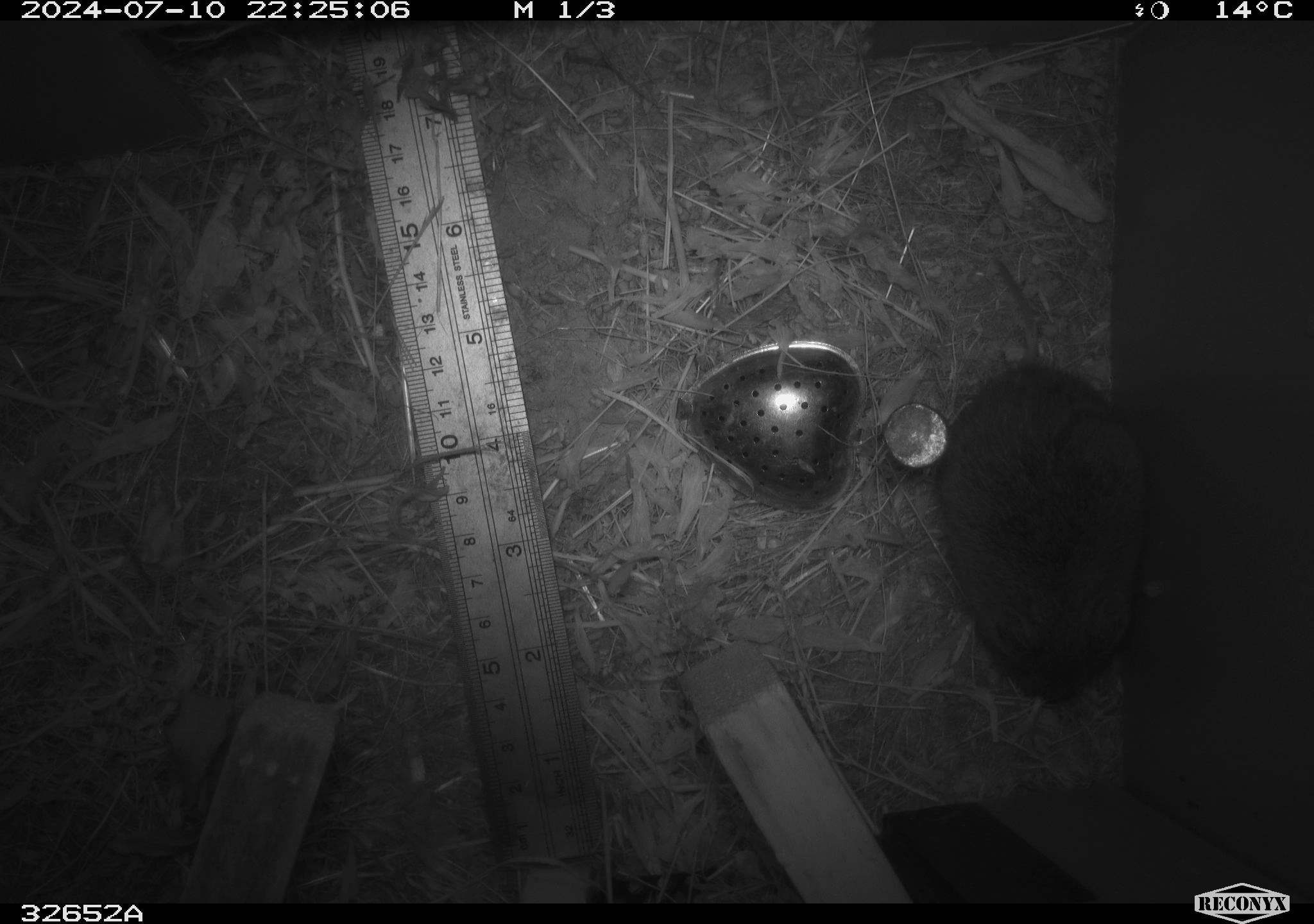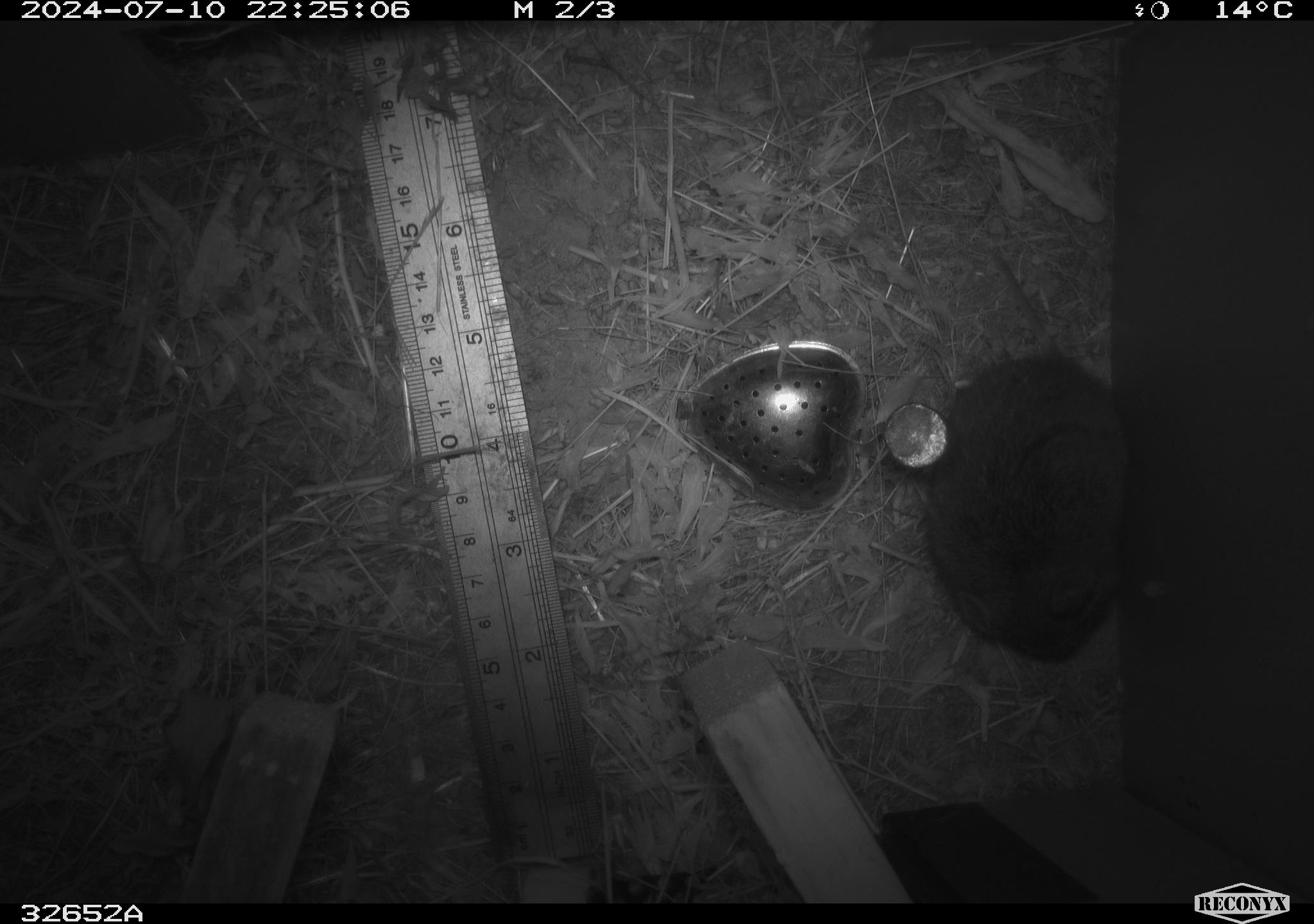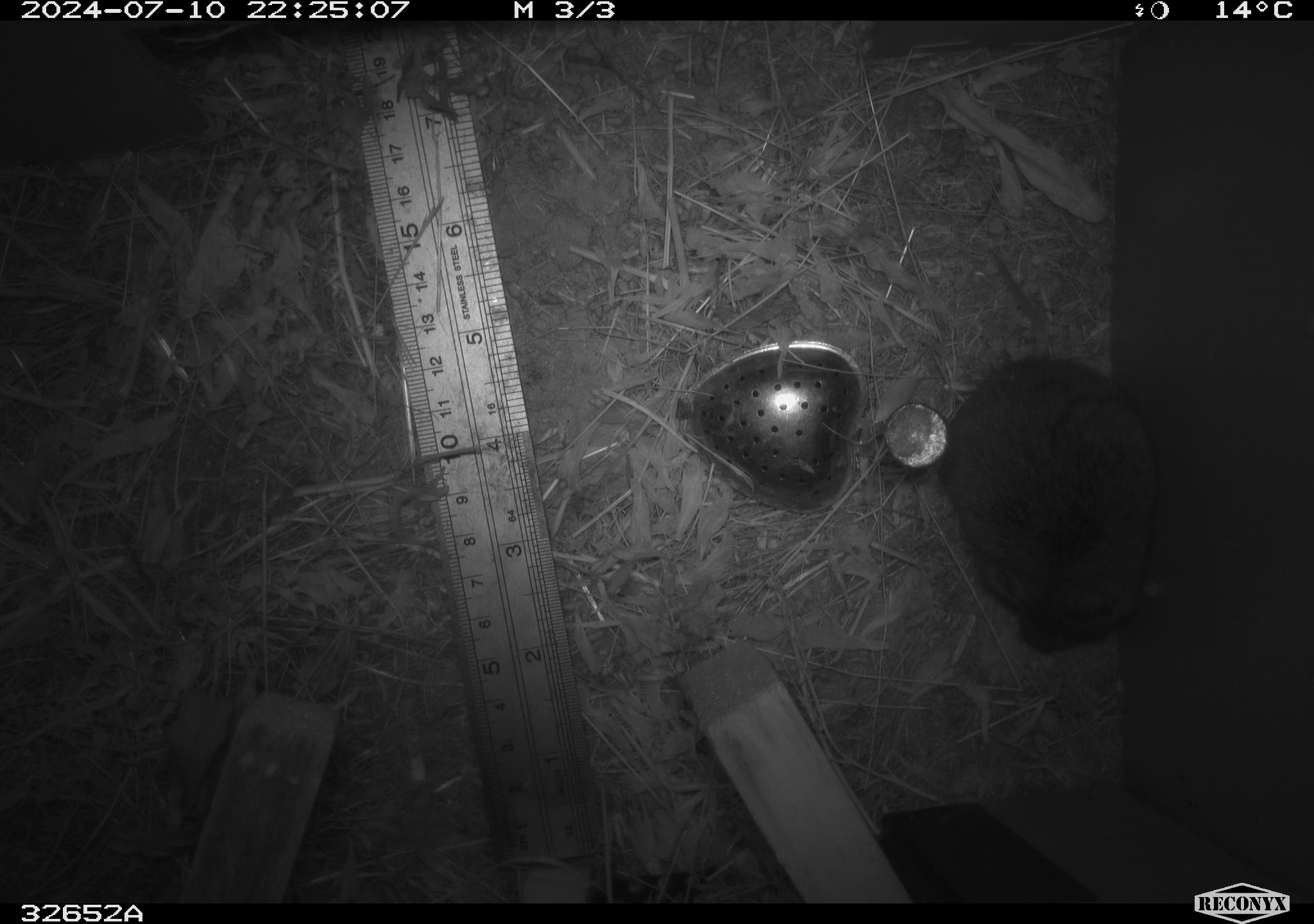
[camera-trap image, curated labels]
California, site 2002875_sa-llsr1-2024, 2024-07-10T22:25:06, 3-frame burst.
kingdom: Animalia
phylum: Chordata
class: Mammalia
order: Rodentia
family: Cricetidae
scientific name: Arvicolinae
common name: voles, lemmings, and muskrats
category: arvicolinae subfamily